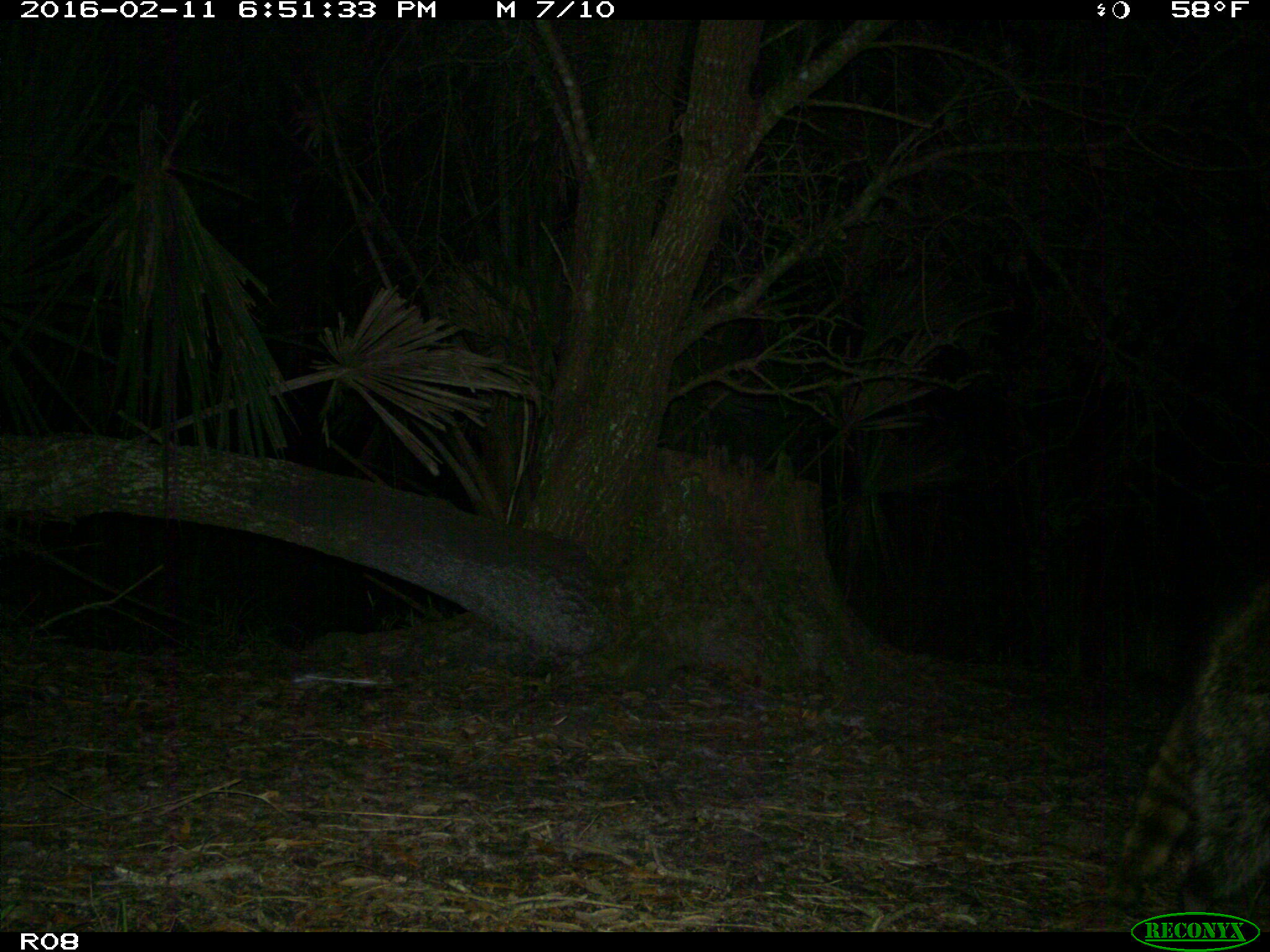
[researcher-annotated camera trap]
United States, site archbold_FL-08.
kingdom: Animalia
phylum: Chordata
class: Mammalia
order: Carnivora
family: Procyonidae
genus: Procyon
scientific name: Procyon lotor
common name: common raccoon